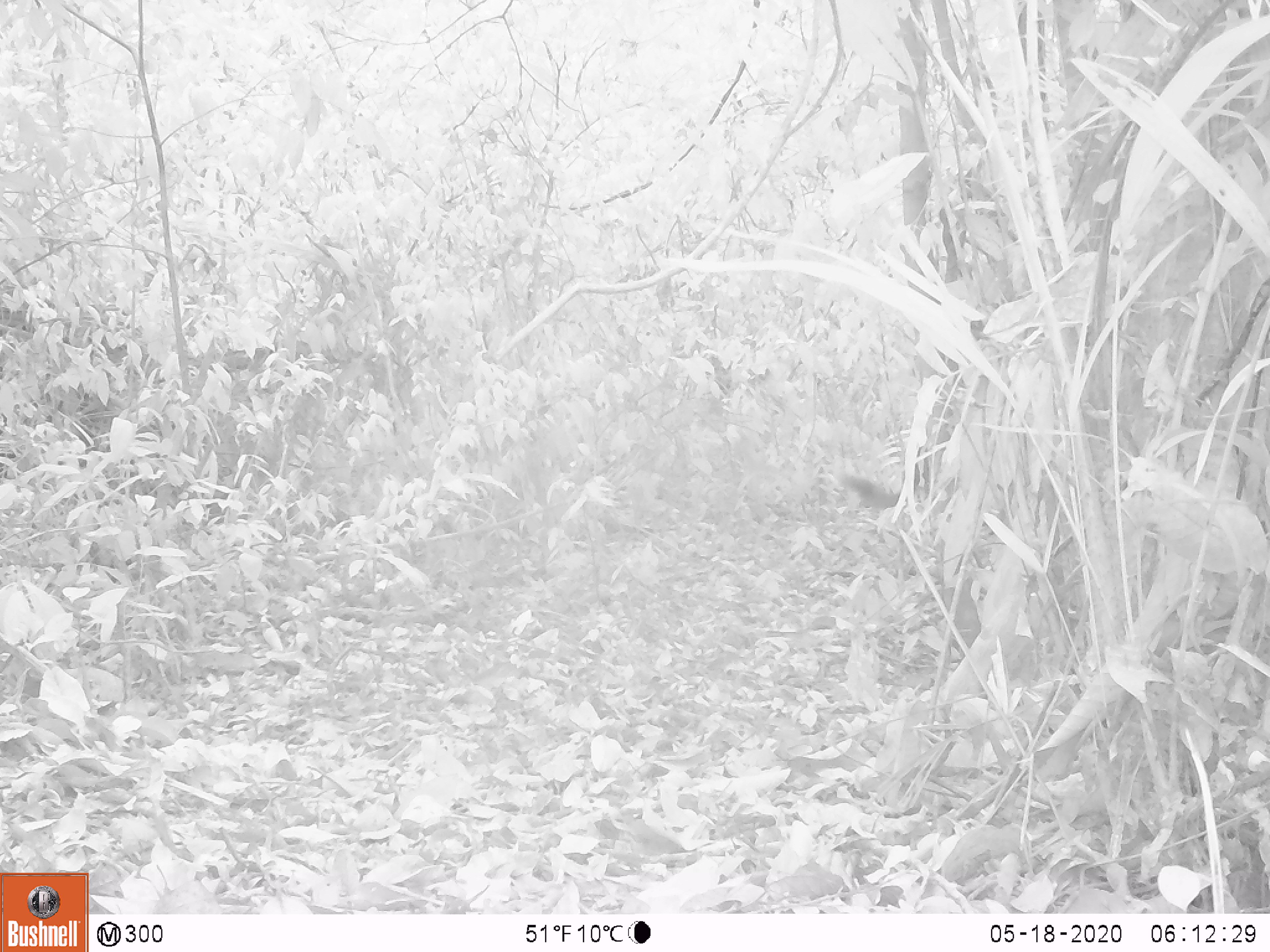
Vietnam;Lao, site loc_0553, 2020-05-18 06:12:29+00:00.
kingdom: Animalia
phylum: Chordata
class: Mammalia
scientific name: Mammalia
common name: mammal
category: unidentified small mammal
Unidentified small mammal (mammal) (Mammalia). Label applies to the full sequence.